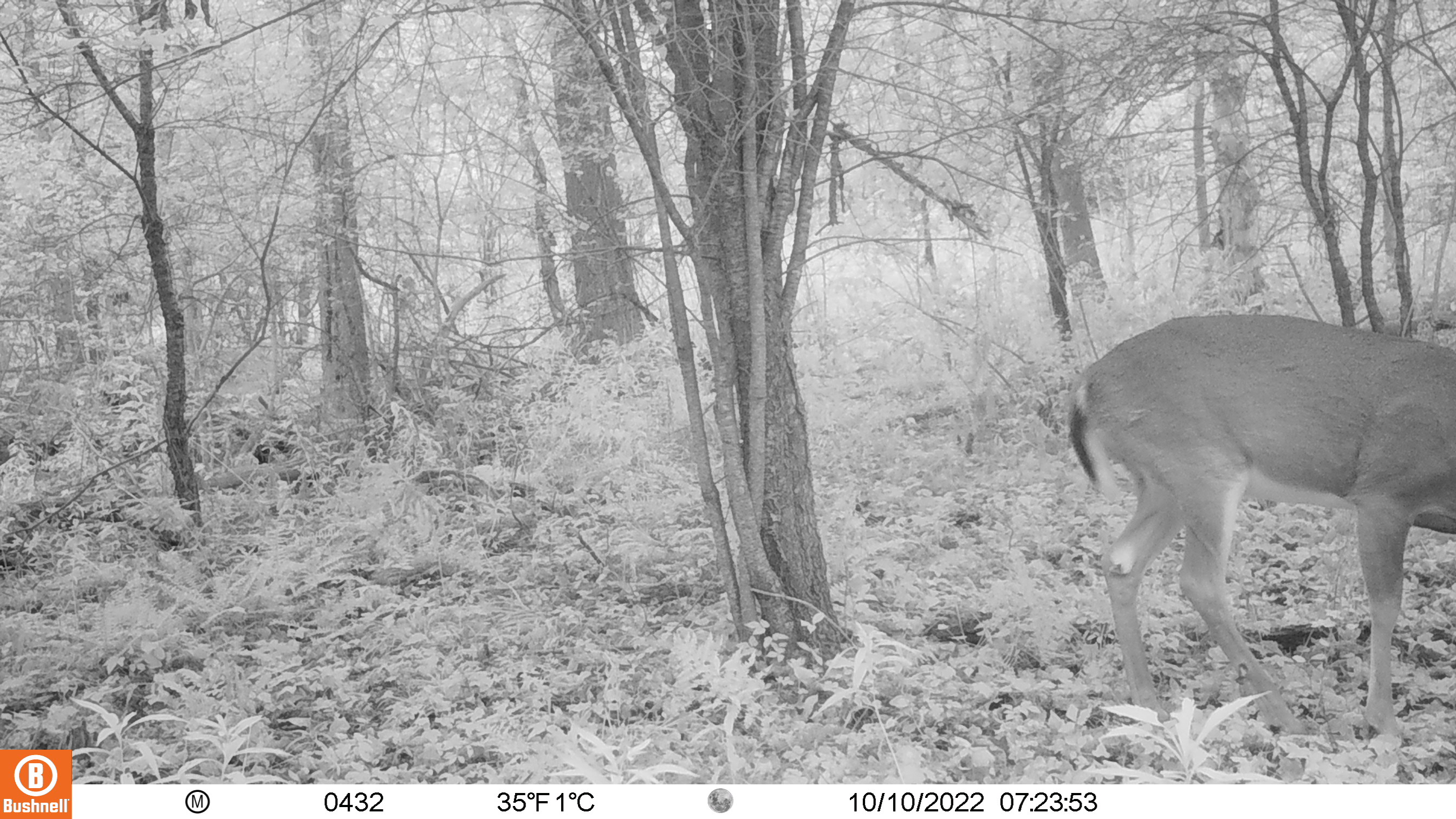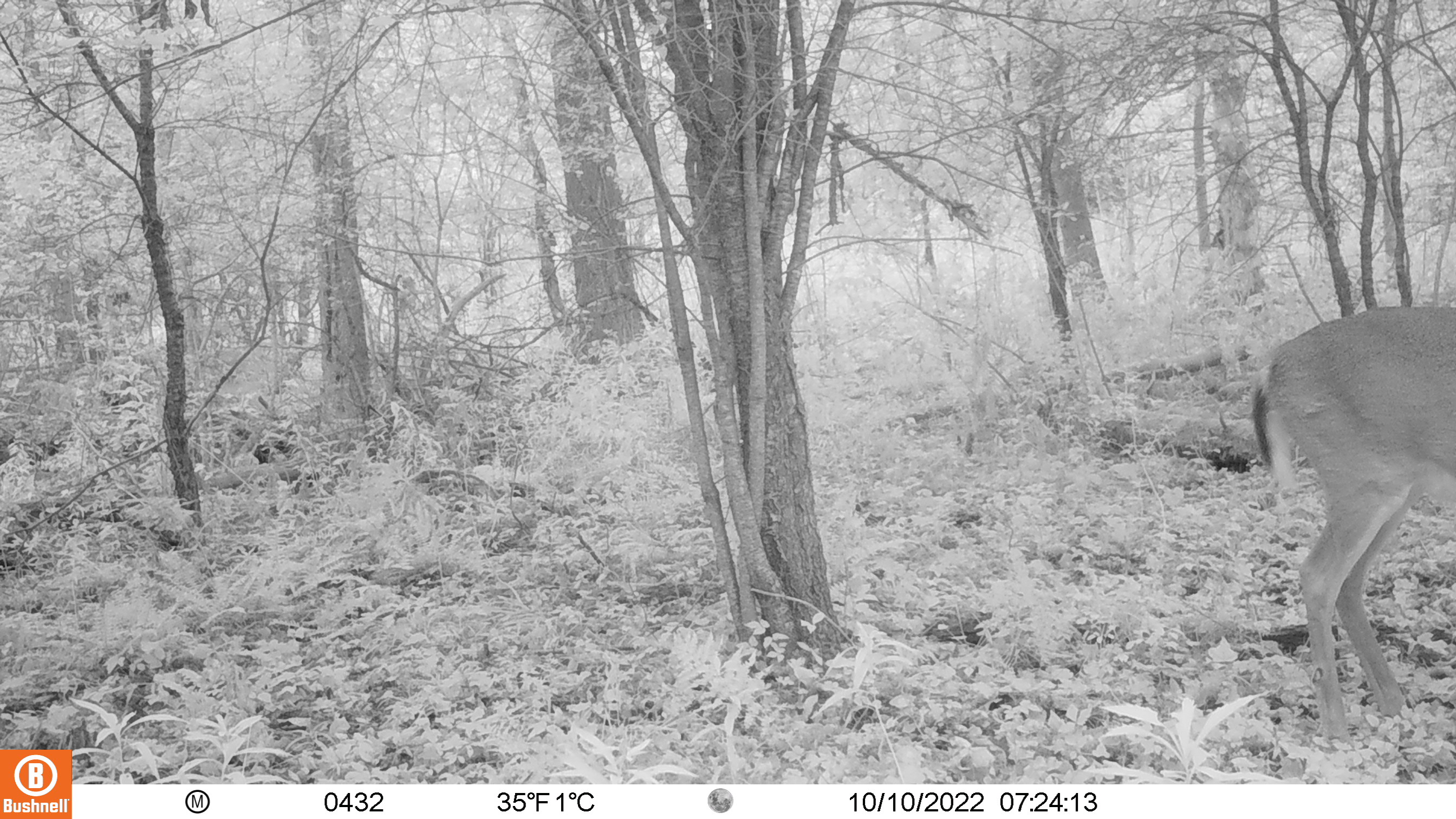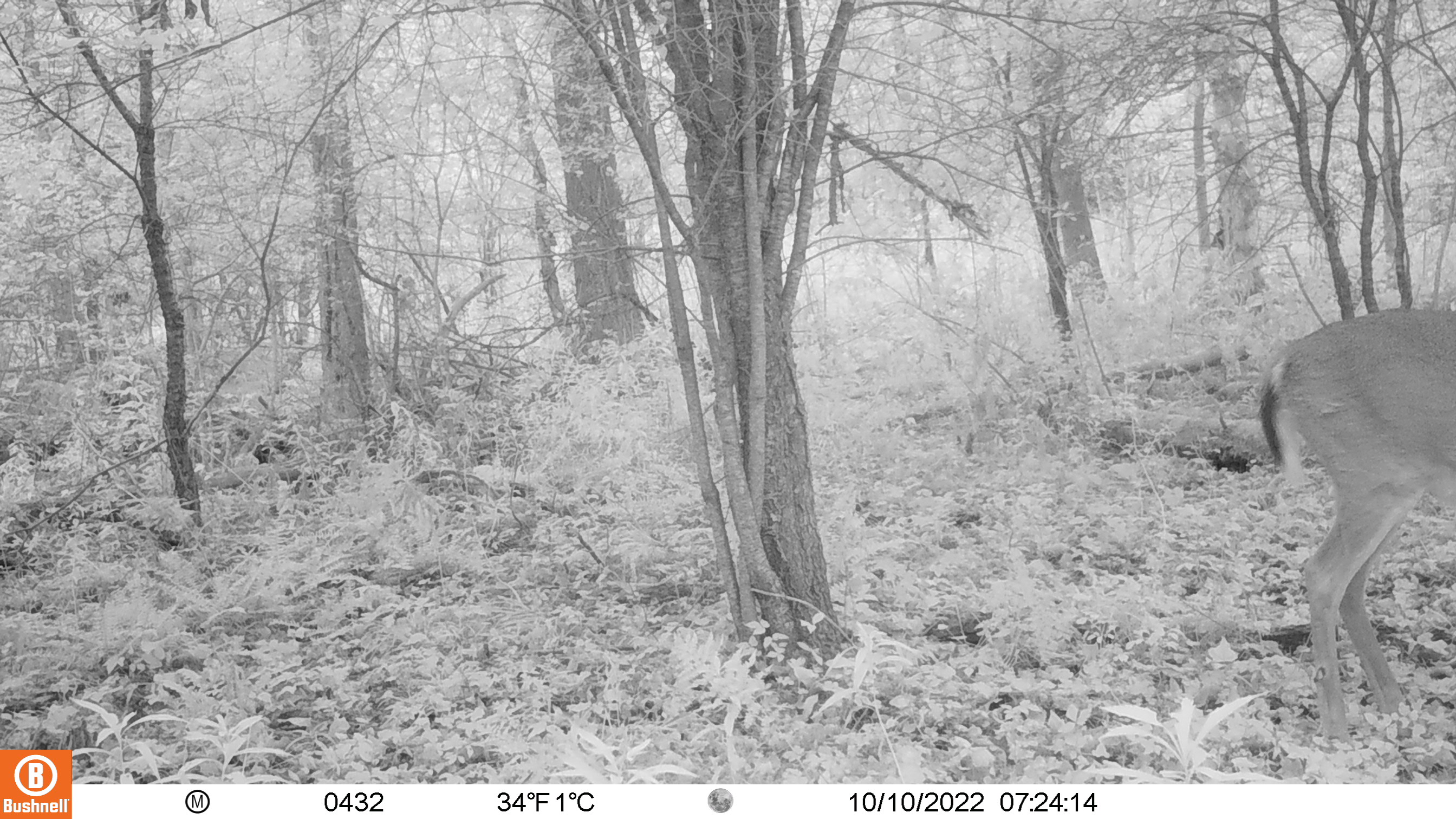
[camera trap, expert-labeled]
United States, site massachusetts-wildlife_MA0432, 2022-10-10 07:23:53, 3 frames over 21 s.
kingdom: Animalia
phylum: Chordata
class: Mammalia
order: Artiodactyla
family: Cervidae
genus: Odocoileus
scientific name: Odocoileus virginianus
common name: white-tailed deer